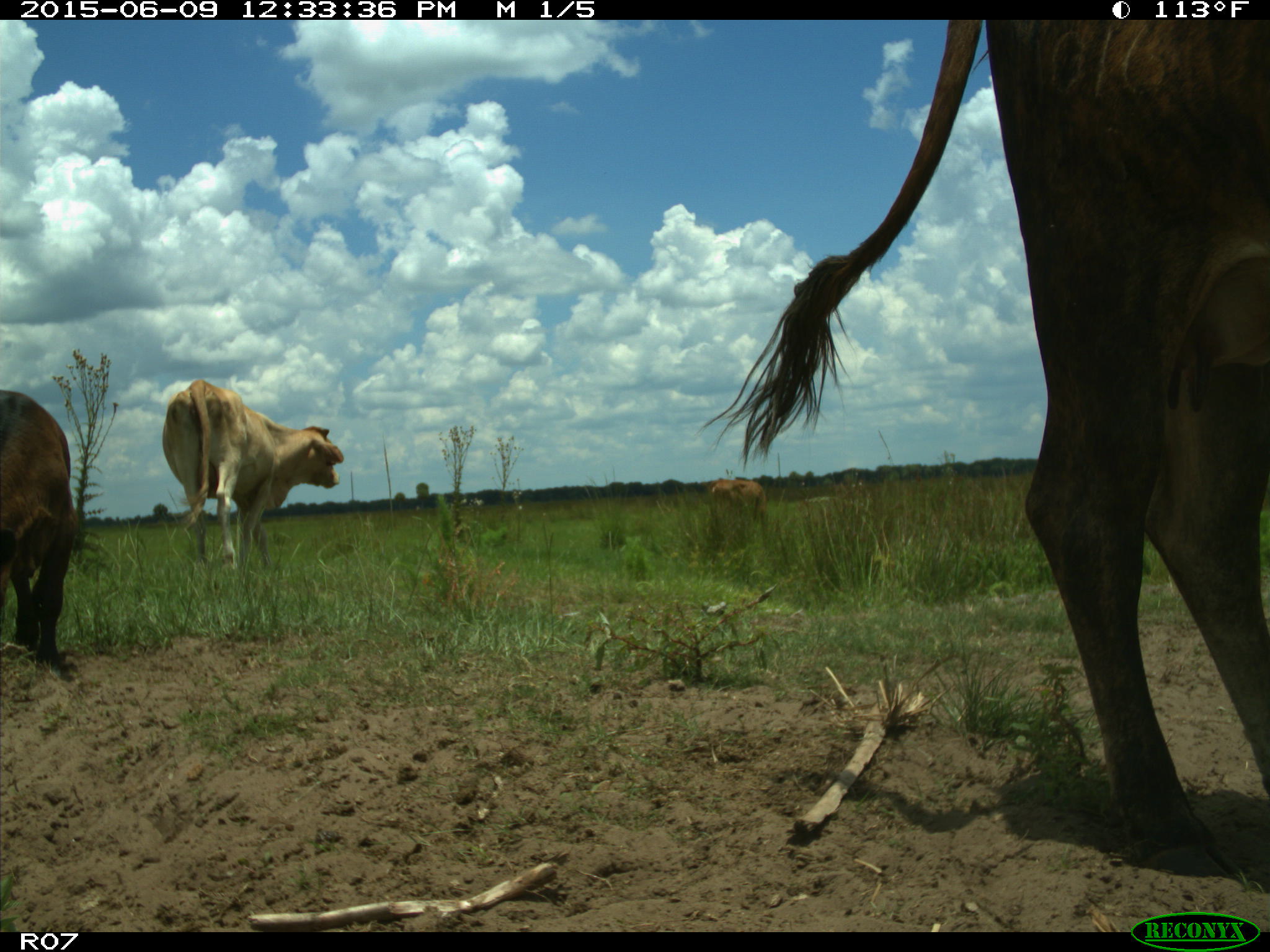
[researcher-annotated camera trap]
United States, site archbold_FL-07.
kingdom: Animalia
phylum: Chordata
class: Mammalia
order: Artiodactyla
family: Bovidae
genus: Bos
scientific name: Bos taurus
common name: domestic cow